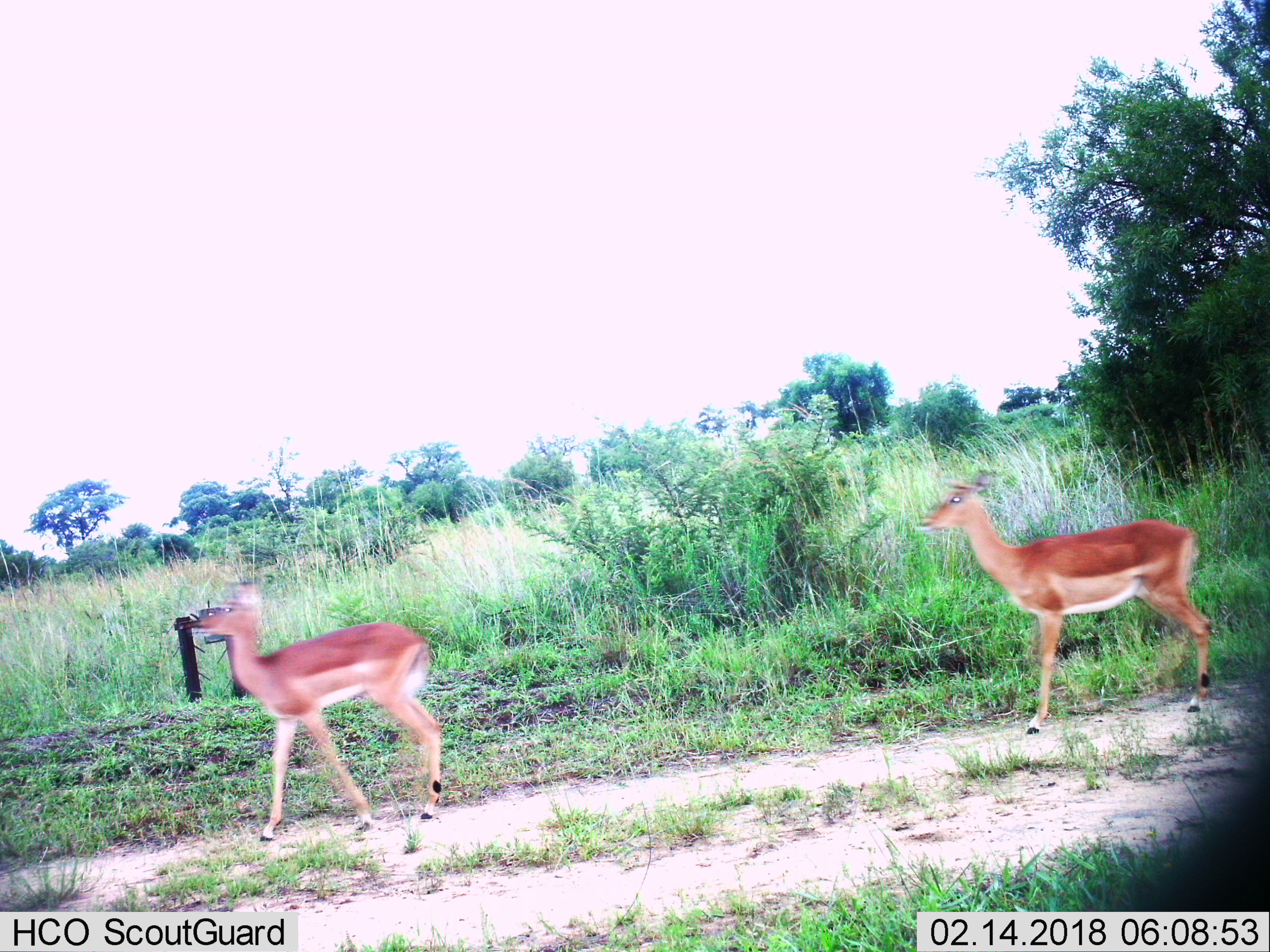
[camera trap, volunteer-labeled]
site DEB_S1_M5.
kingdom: Animalia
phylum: Chordata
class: Mammalia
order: Artiodactyla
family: Bovidae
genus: Aepyceros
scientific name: Aepyceros melampus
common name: impala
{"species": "impala (Aepyceros melampus)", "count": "2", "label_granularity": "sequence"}